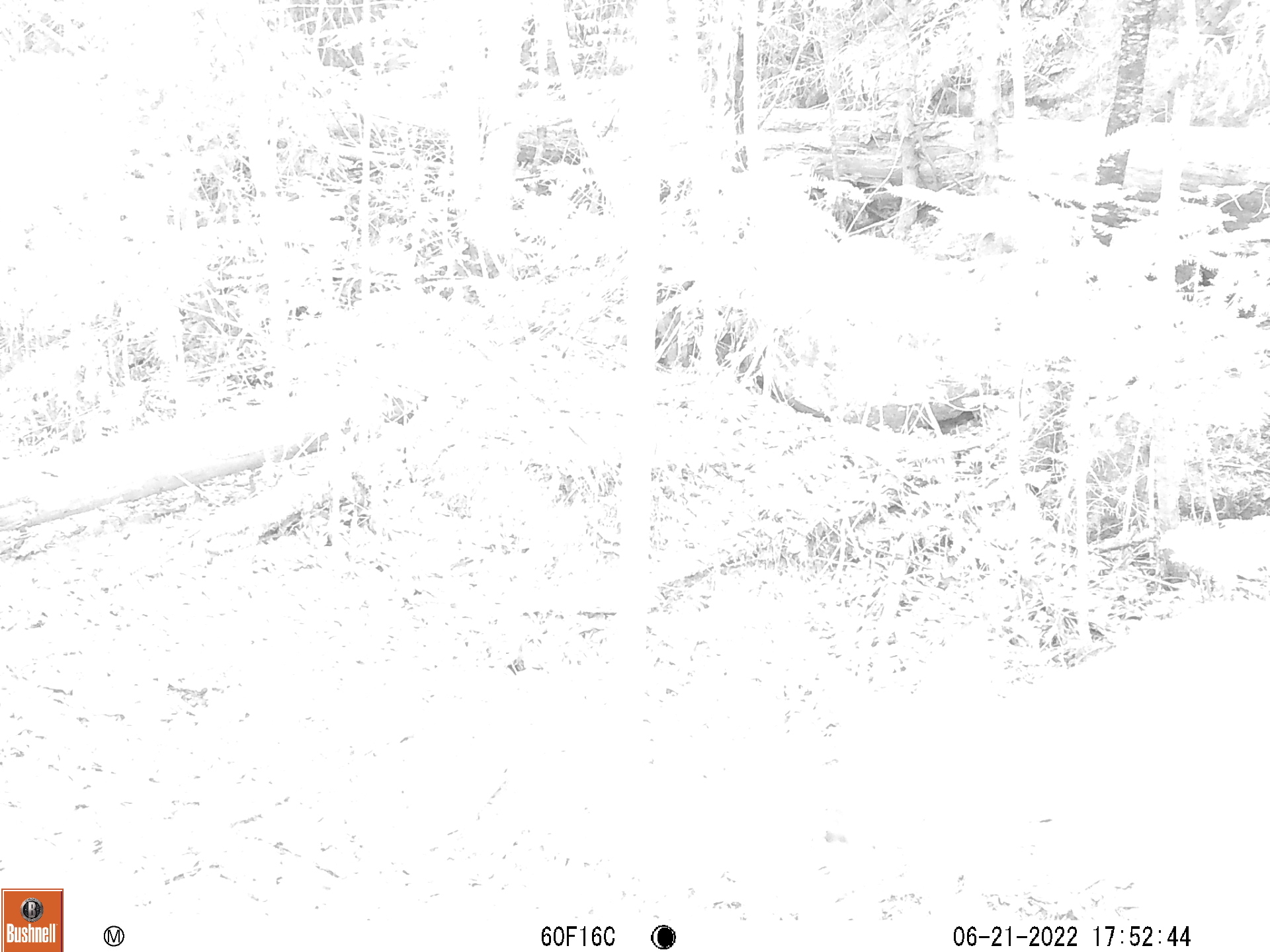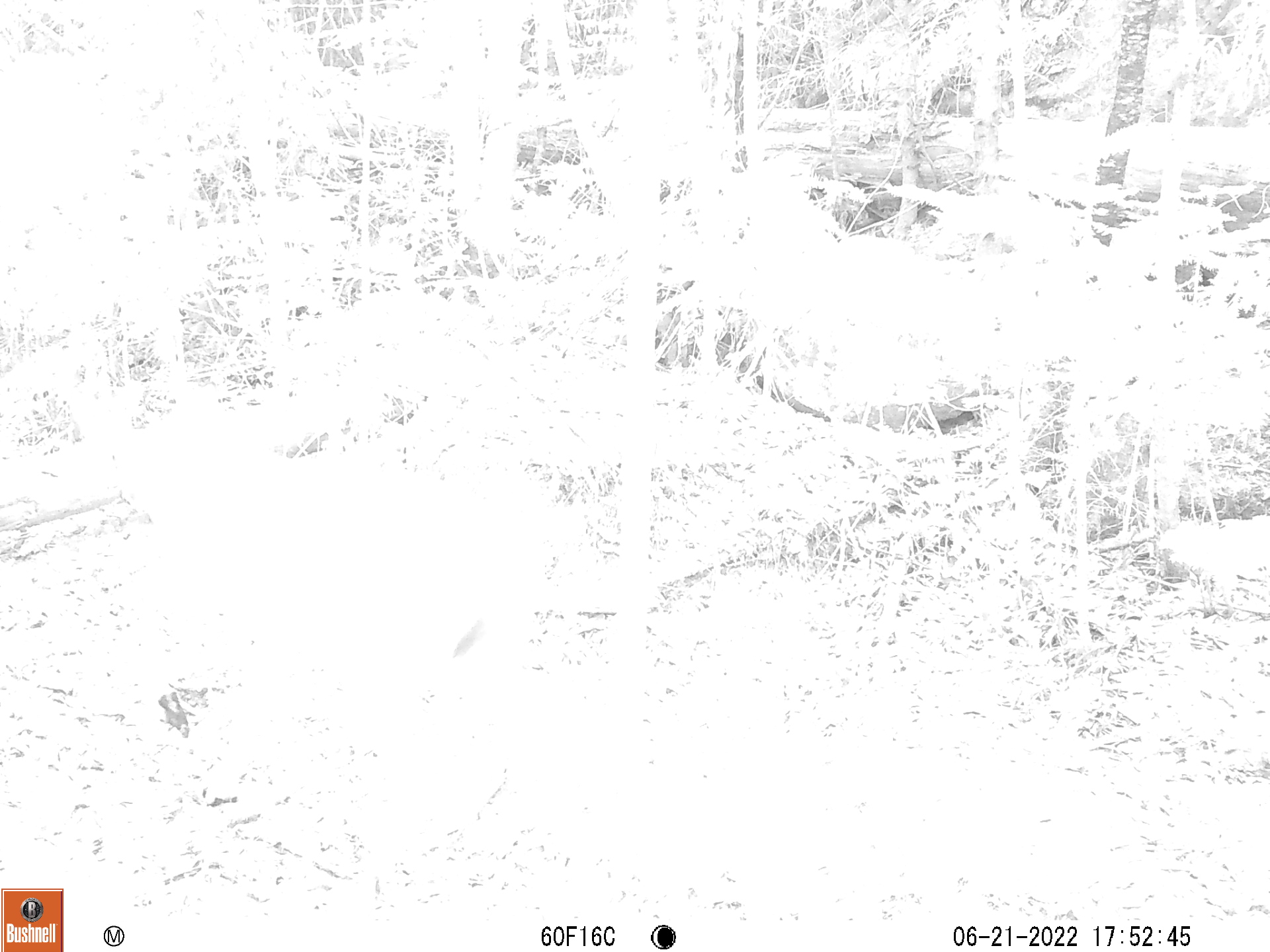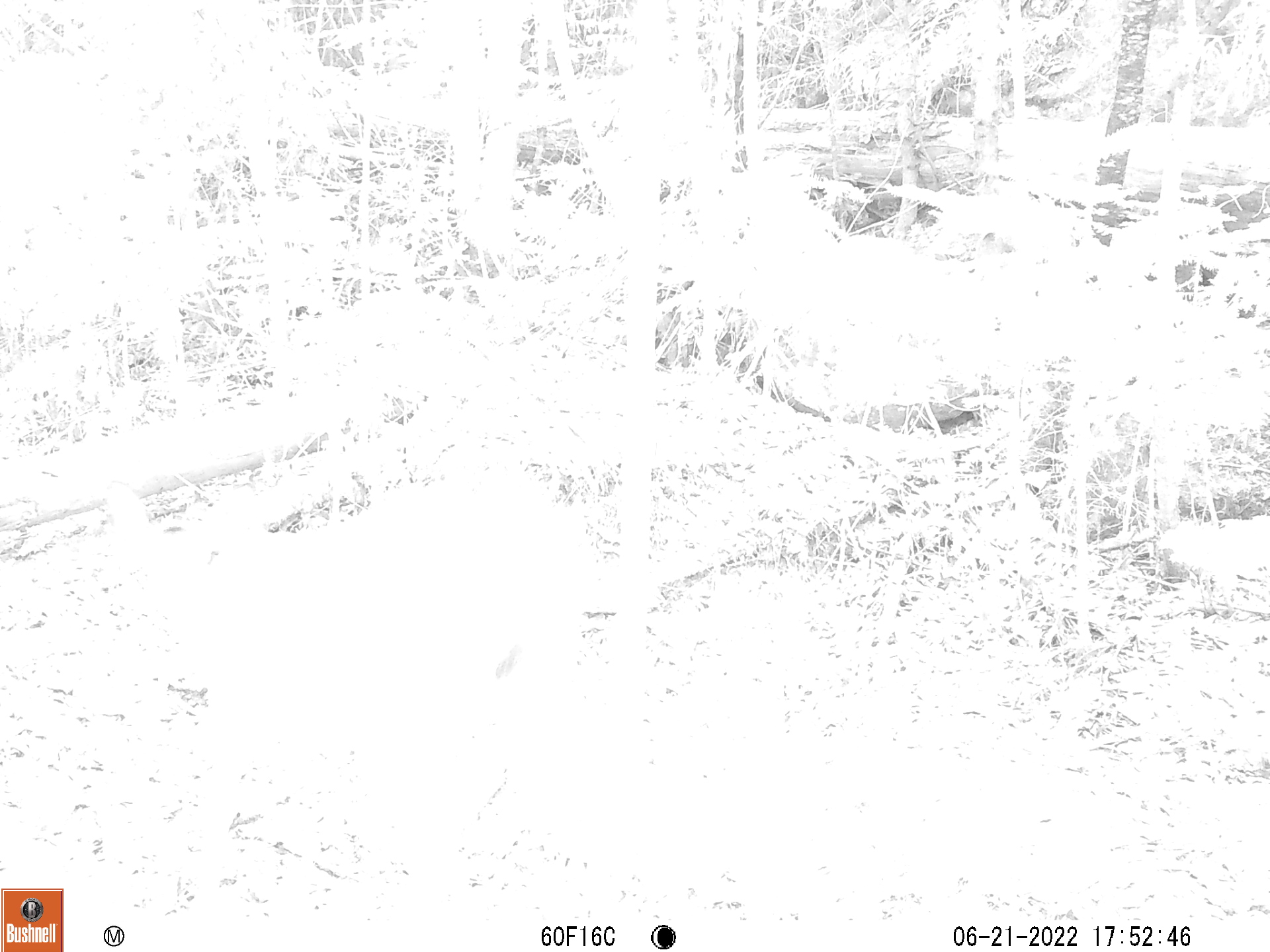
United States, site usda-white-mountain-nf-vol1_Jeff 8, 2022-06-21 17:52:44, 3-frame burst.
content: unidentified animal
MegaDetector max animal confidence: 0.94